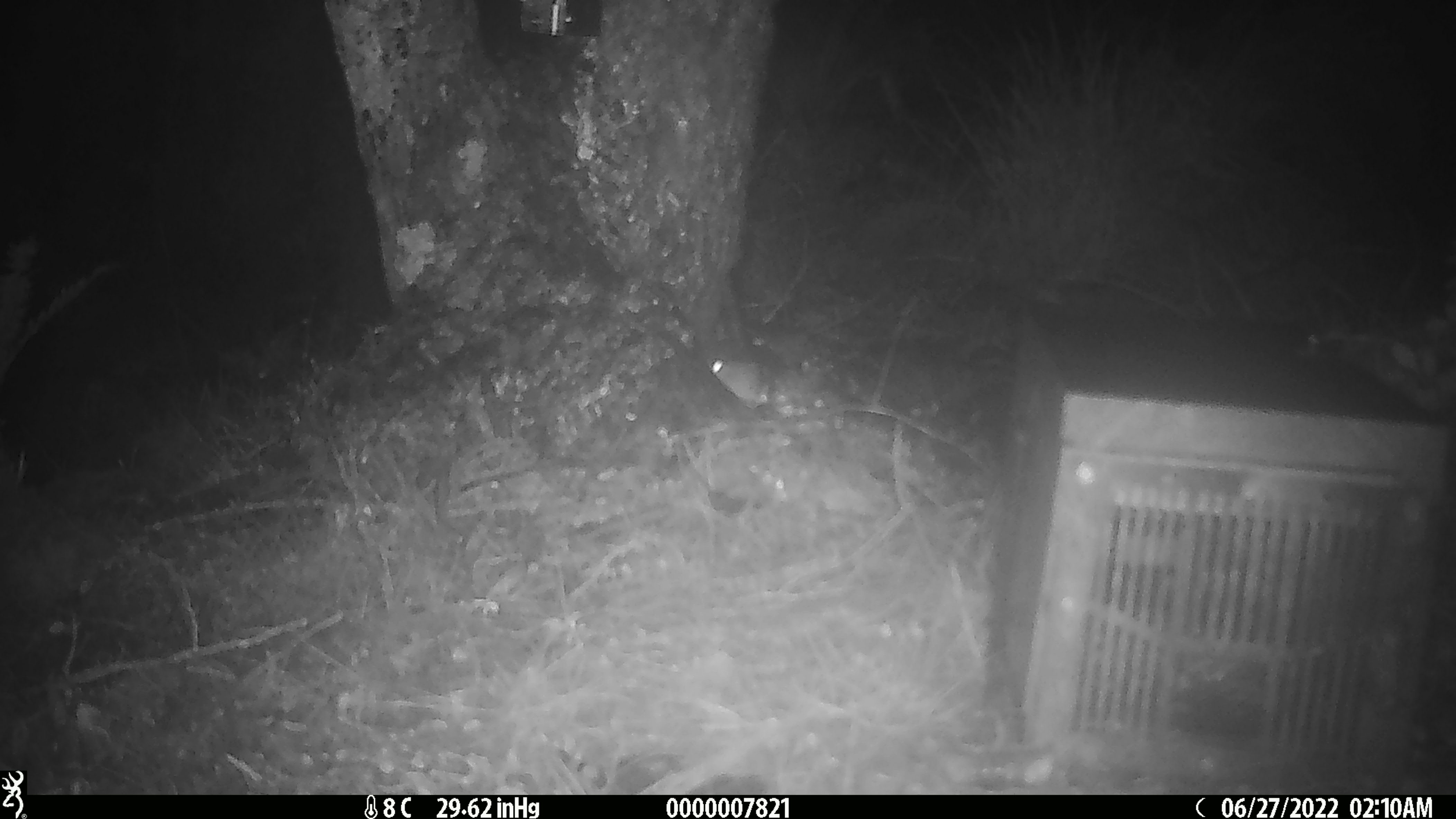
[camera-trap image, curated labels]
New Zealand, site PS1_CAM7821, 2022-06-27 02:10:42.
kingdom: Animalia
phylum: Chordata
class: Mammalia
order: Rodentia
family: Muridae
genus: Mus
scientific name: Mus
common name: mouse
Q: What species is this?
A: Mouse (Mus).